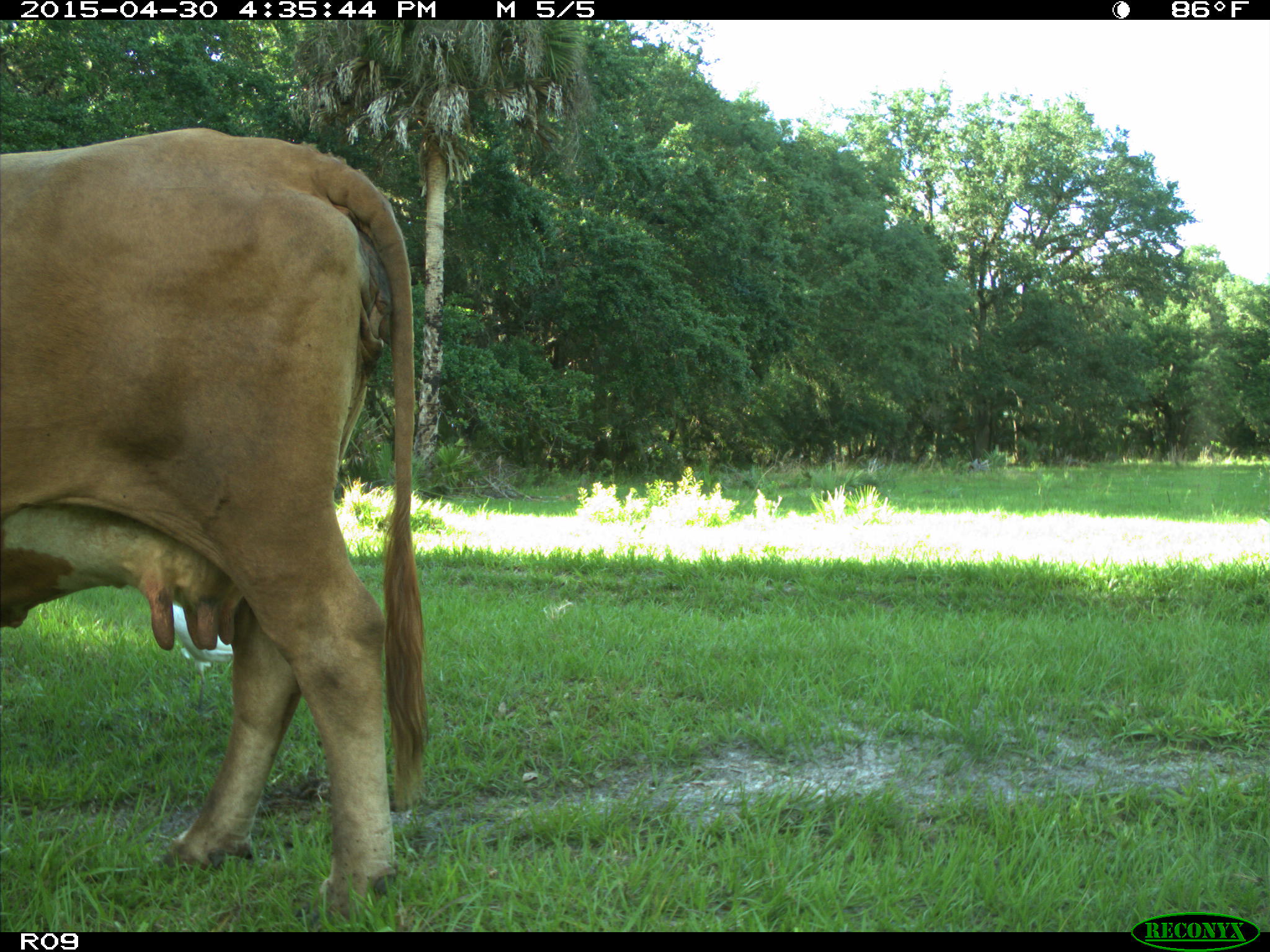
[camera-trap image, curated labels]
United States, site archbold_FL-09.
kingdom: Animalia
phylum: Chordata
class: Mammalia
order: Artiodactyla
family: Bovidae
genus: Bos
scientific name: Bos taurus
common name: domestic cow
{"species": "Bos taurus (domestic cow)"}